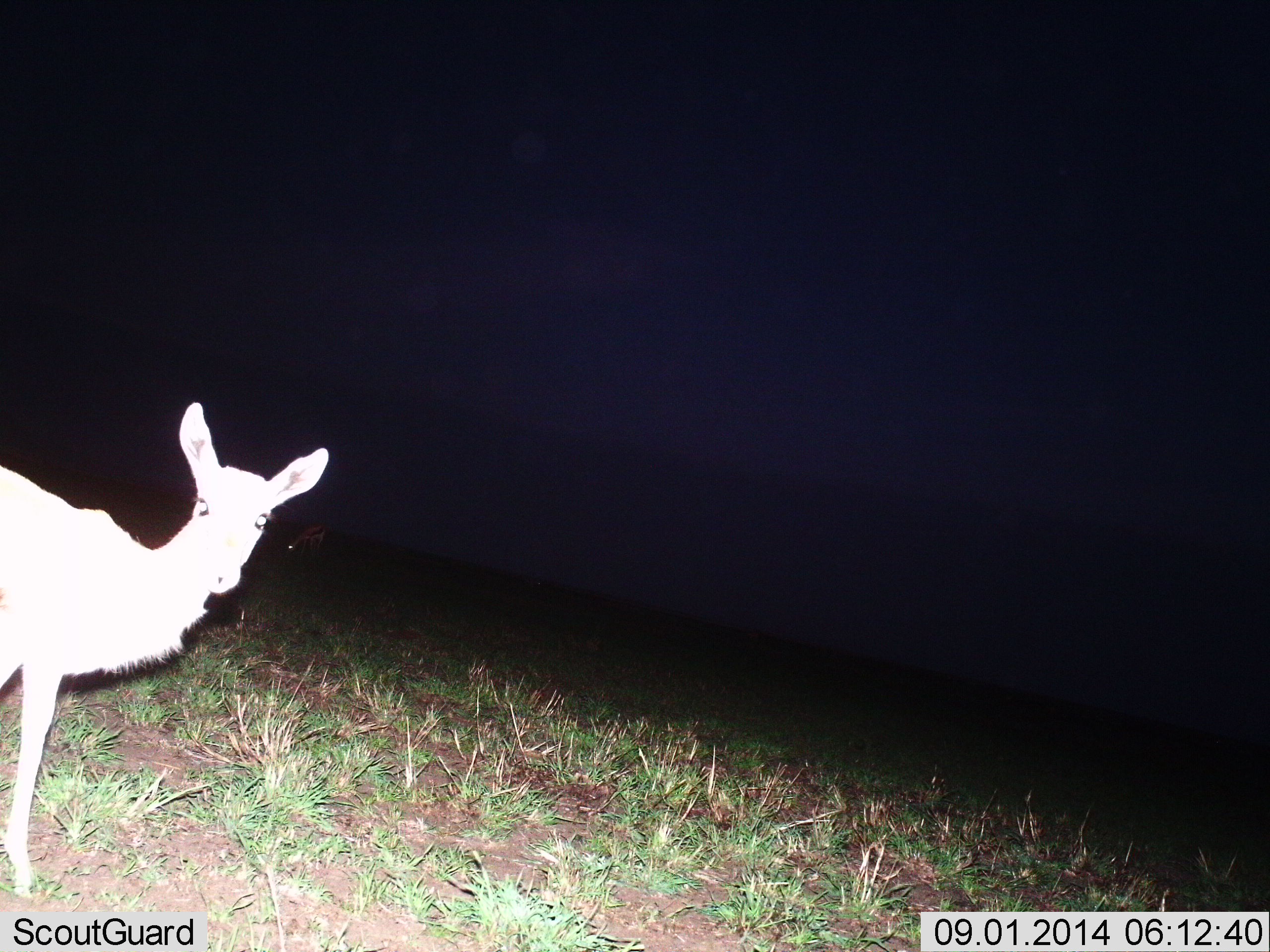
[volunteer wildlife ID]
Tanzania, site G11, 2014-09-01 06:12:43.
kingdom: Animalia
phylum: Chordata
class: Mammalia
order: Artiodactyla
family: Bovidae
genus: Eudorcas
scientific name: Eudorcas thomsonii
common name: thomson's gazelle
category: gazellethomsons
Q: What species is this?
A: Gazellethomsons (thomson's gazelle) (Eudorcas thomsonii).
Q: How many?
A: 2.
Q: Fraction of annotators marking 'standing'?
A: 100%.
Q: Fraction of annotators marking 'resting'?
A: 0%.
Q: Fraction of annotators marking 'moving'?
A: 0%.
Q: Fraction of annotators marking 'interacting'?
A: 0%.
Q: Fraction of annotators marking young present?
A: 0%.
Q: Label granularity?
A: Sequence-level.